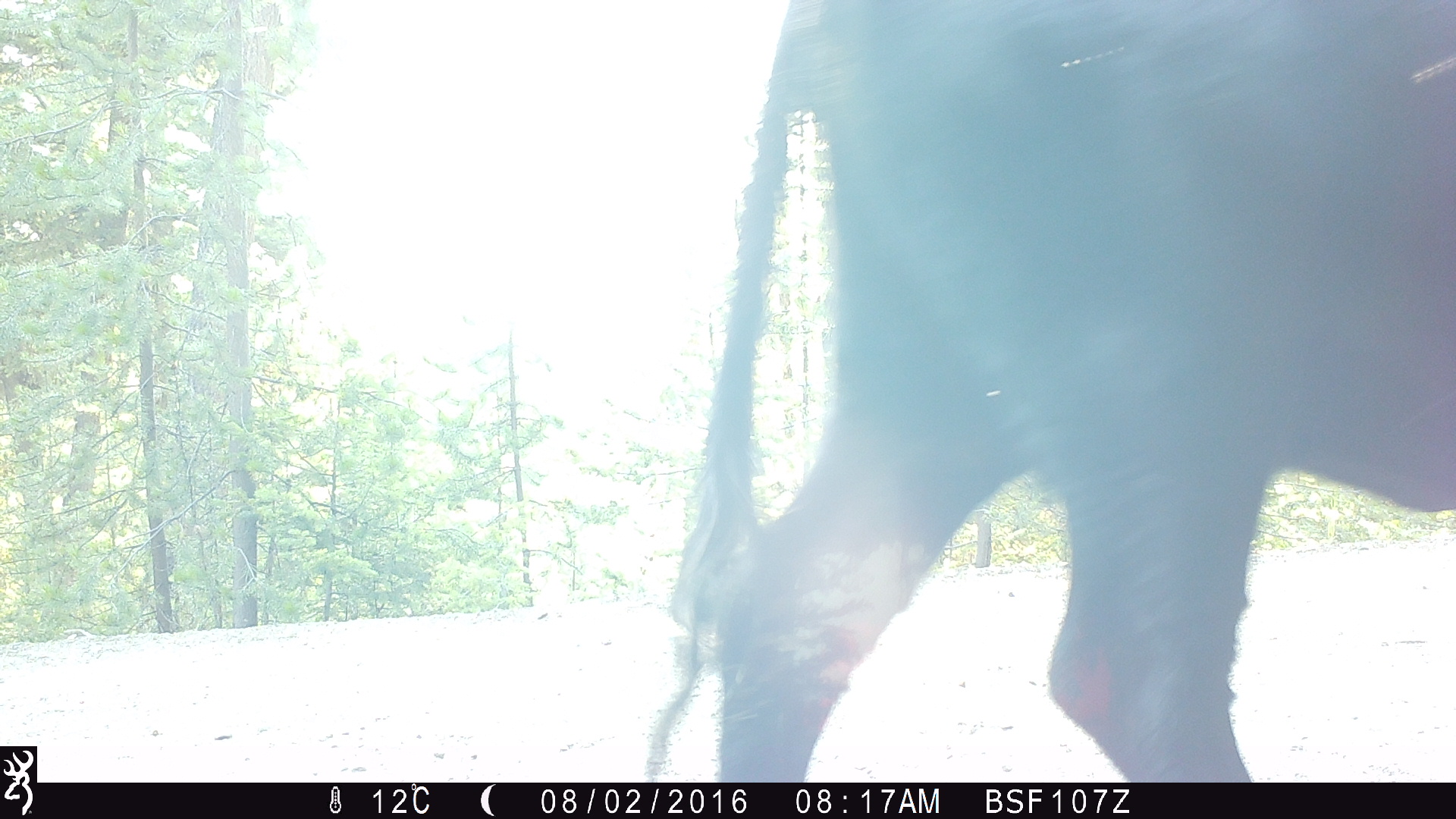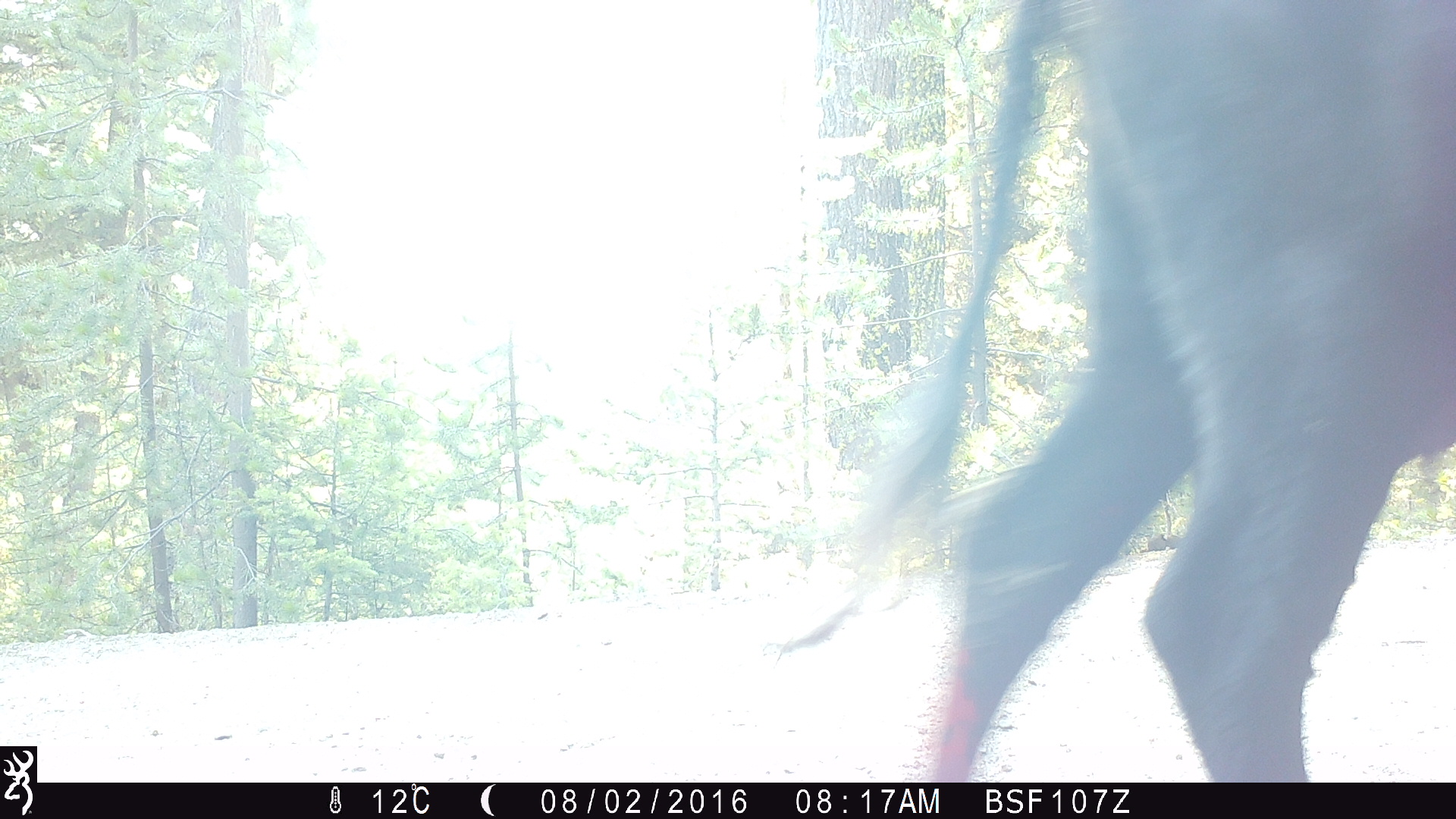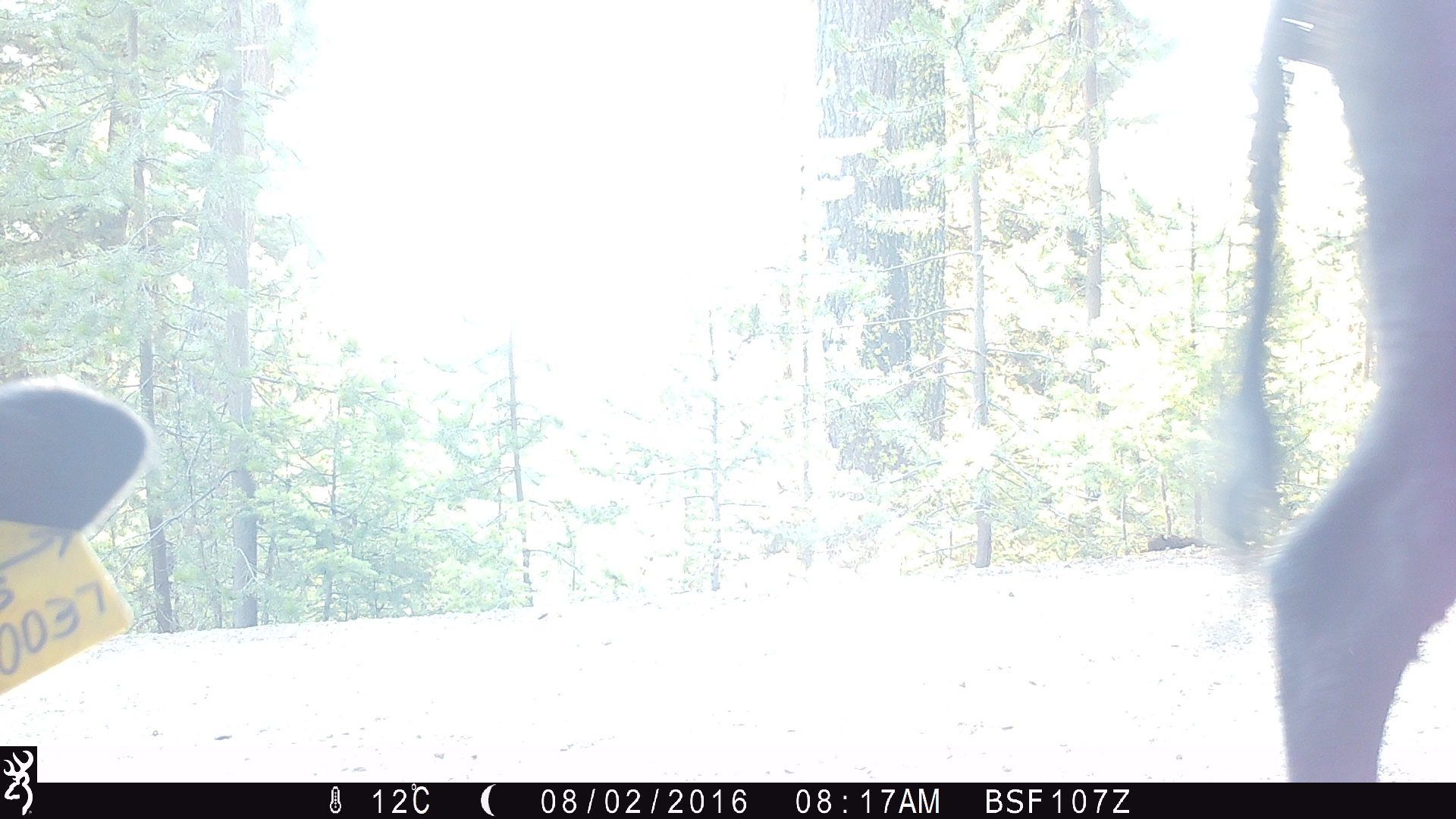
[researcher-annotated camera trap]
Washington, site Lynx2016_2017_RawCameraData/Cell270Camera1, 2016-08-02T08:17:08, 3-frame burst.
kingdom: Animalia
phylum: Chordata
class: Mammalia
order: Artiodactyla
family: Bovidae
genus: Bos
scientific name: Bos taurus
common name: domestic cattle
Domestic cattle (Bos taurus). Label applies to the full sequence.